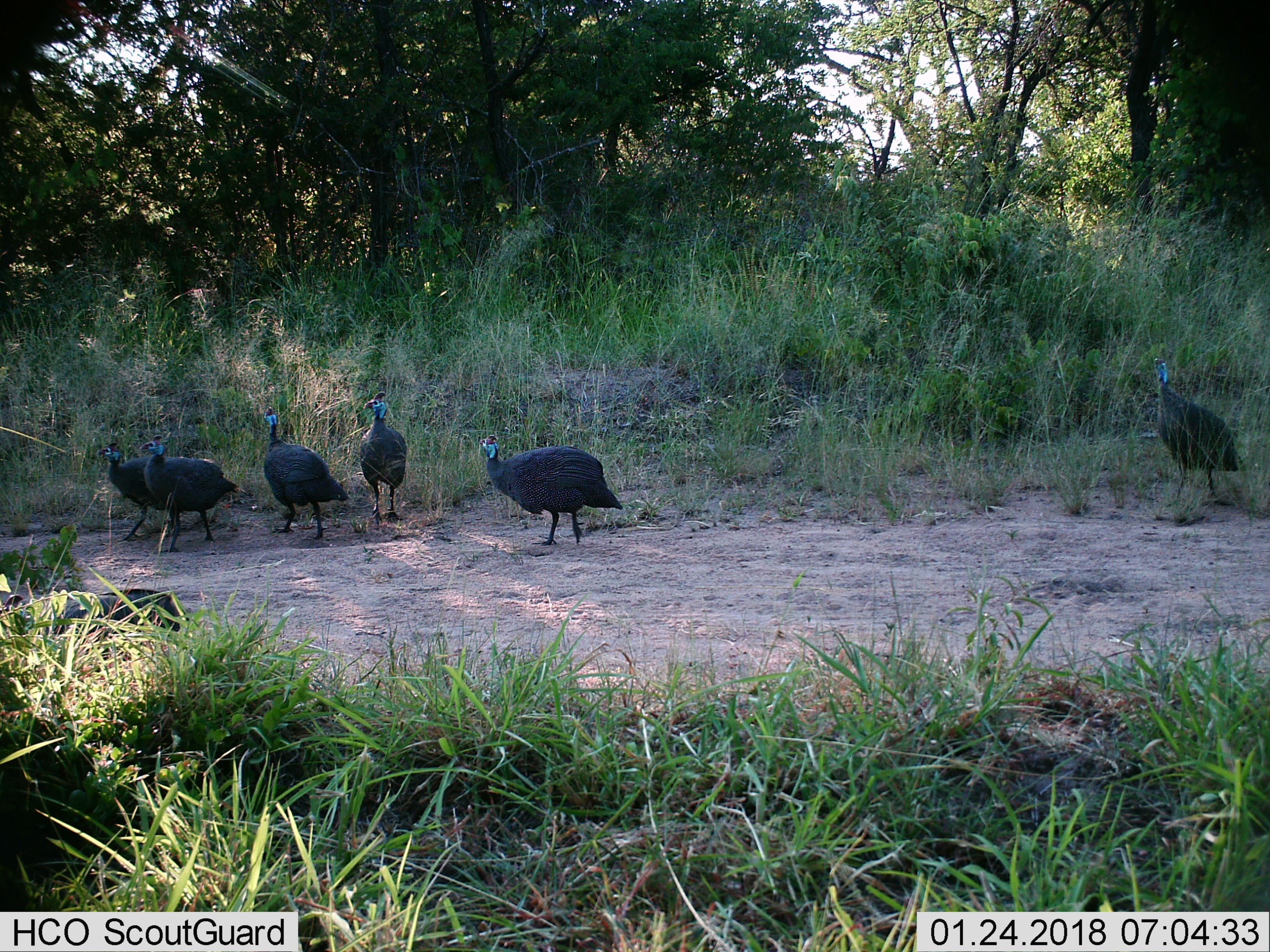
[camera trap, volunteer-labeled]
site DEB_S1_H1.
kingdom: Animalia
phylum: Chordata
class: Aves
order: Galliformes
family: Numididae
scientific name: Numididae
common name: guineafowl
Guineafowl (Numididae), count 6. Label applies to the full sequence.